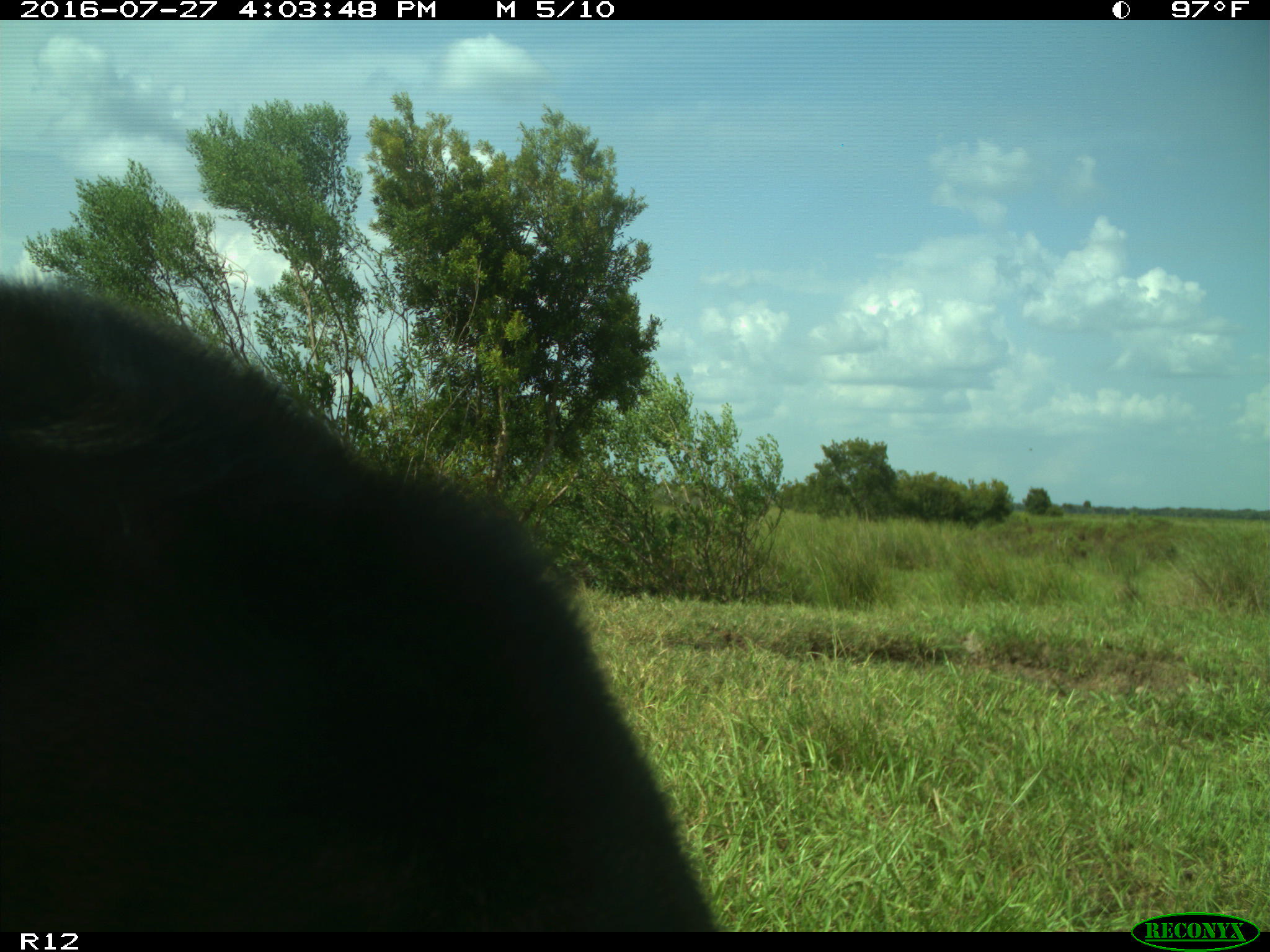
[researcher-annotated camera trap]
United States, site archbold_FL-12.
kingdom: Animalia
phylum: Chordata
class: Mammalia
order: Artiodactyla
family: Bovidae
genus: Bos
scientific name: Bos taurus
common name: domestic cow